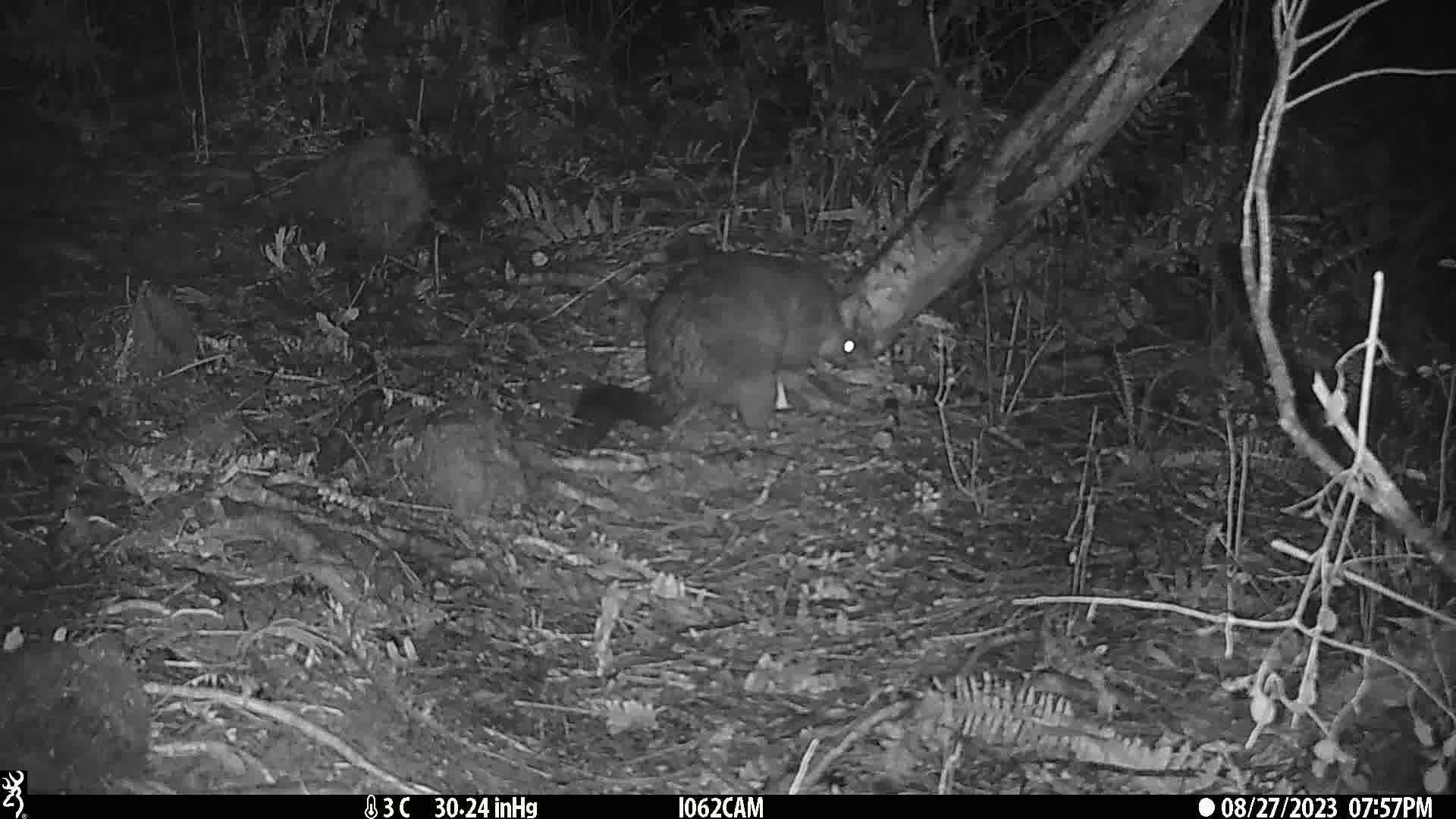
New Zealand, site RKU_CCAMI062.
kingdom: Animalia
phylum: Chordata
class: Mammalia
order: Diprotodontia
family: Phalangeridae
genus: Trichosurus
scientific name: Trichosurus vulpecula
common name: common brushtail possum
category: possum